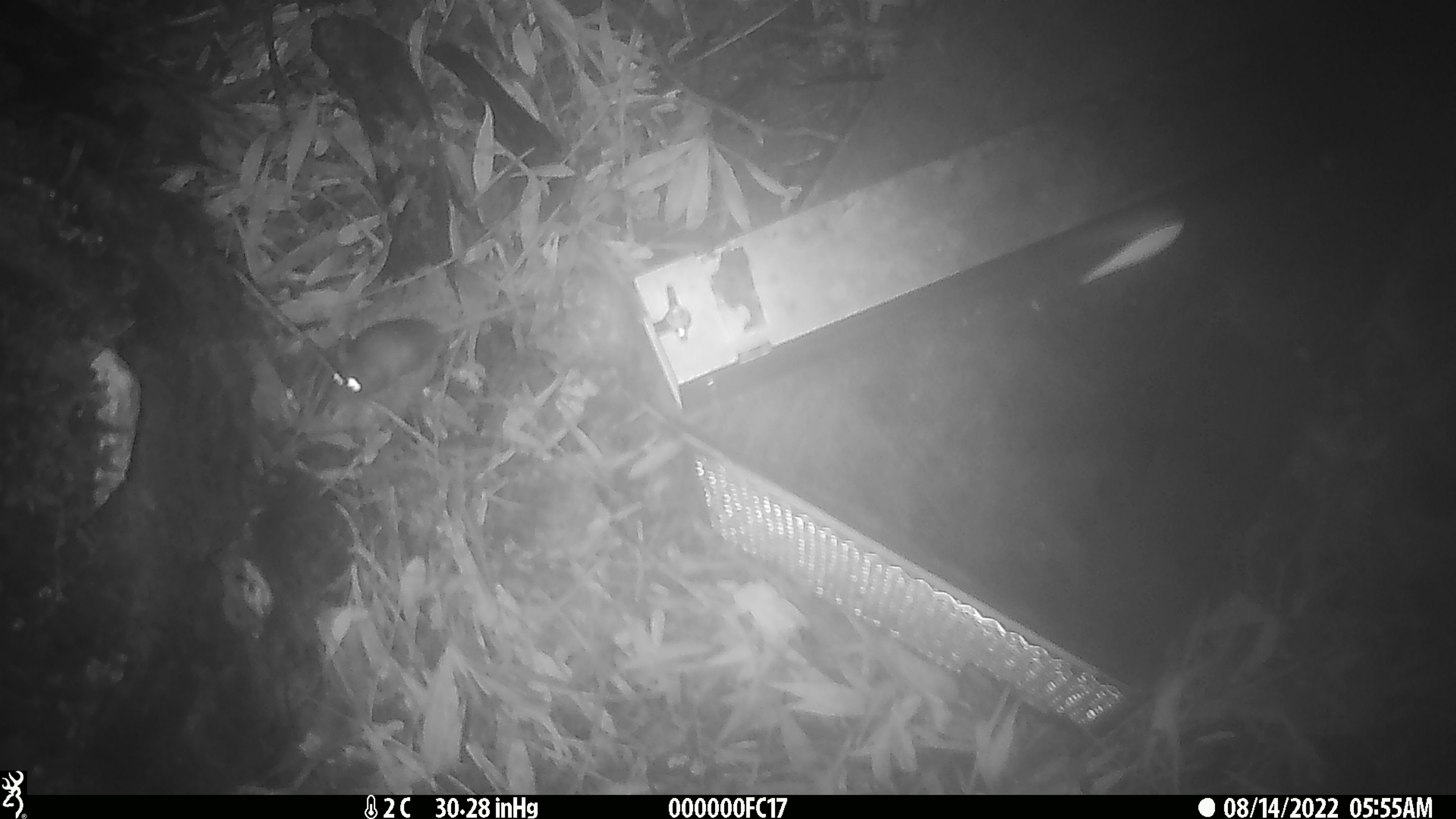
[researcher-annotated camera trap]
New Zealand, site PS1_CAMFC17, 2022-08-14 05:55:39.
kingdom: Animalia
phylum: Chordata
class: Mammalia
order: Rodentia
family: Muridae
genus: Mus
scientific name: Mus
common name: mouse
Mouse (Mus).